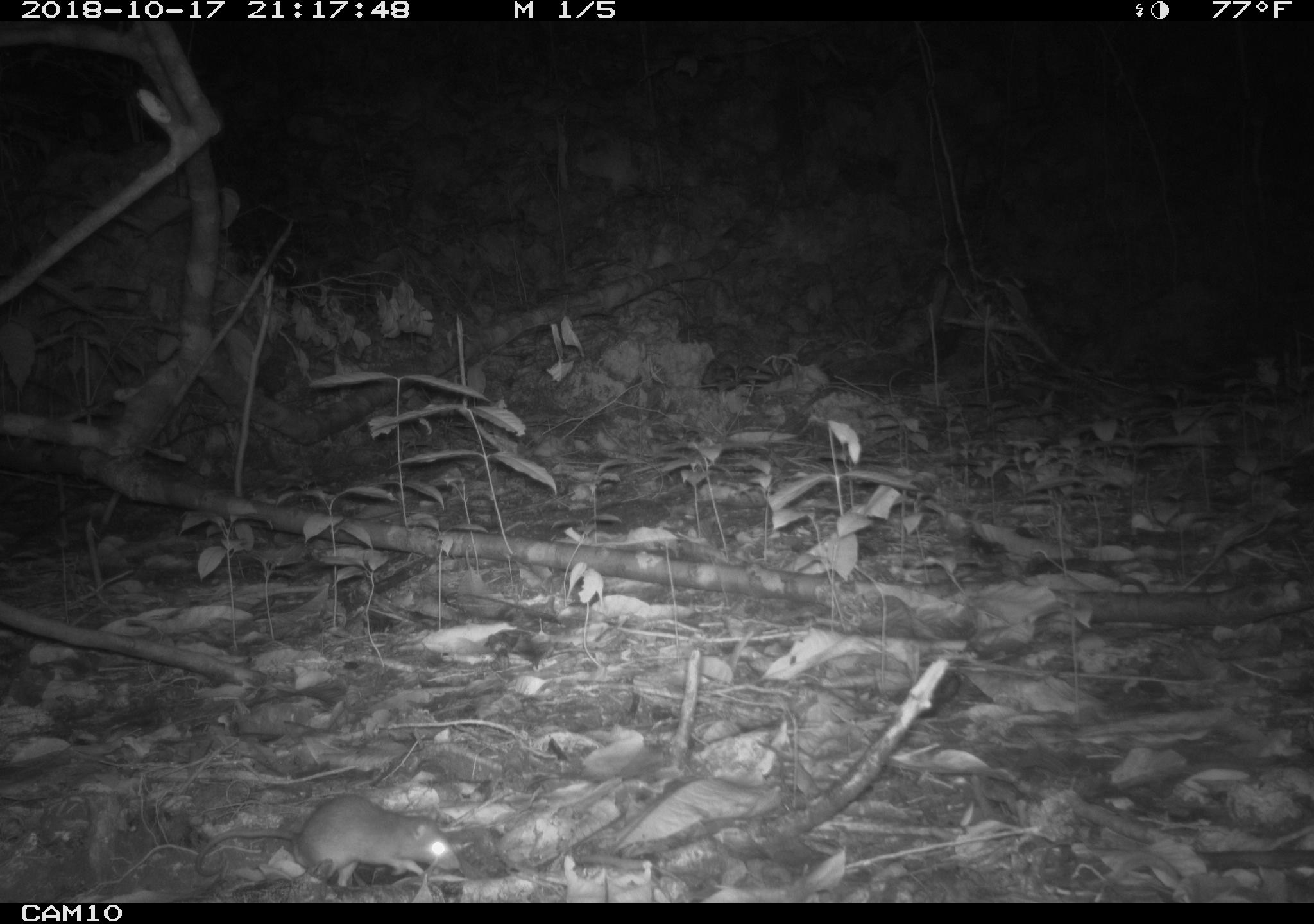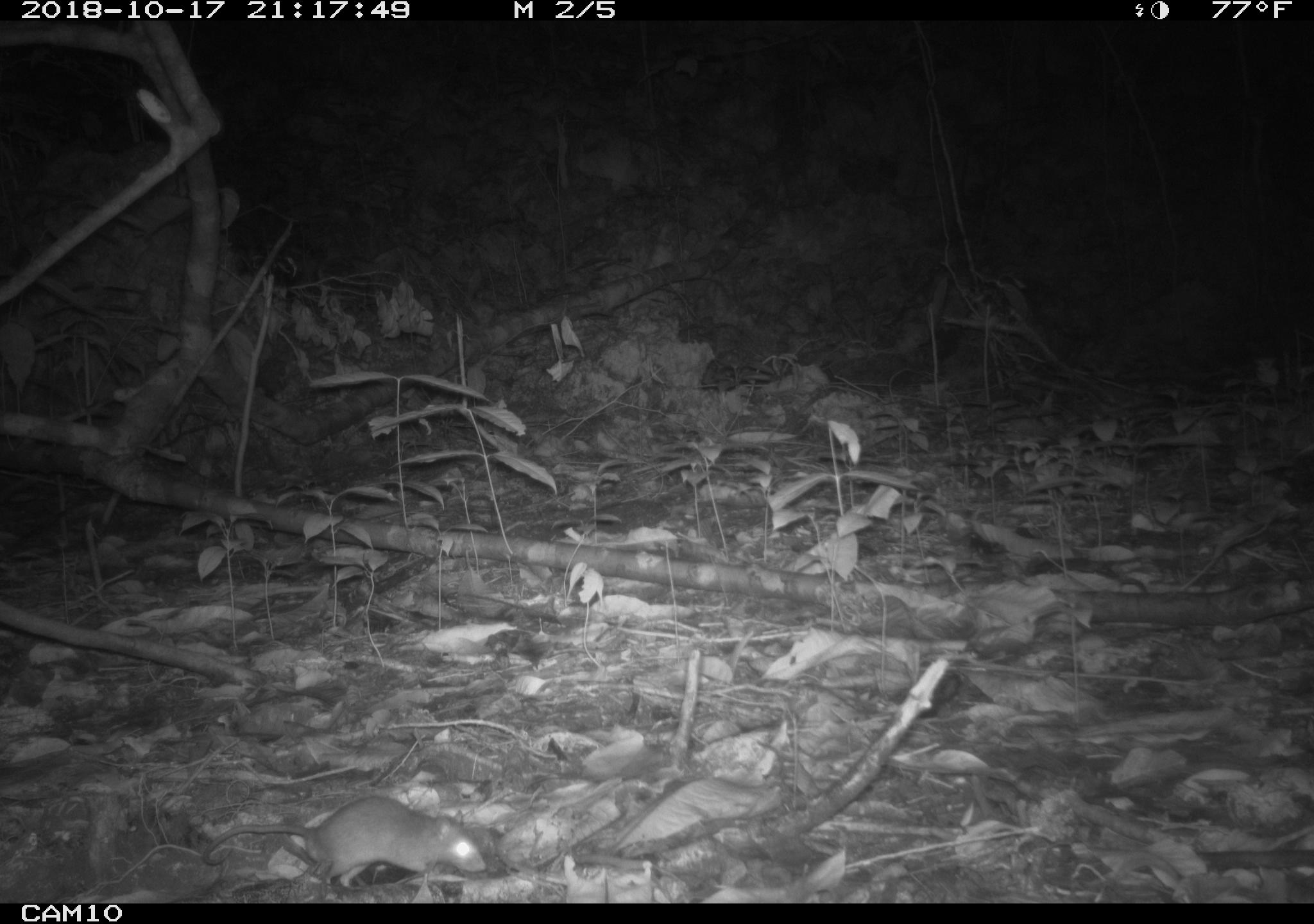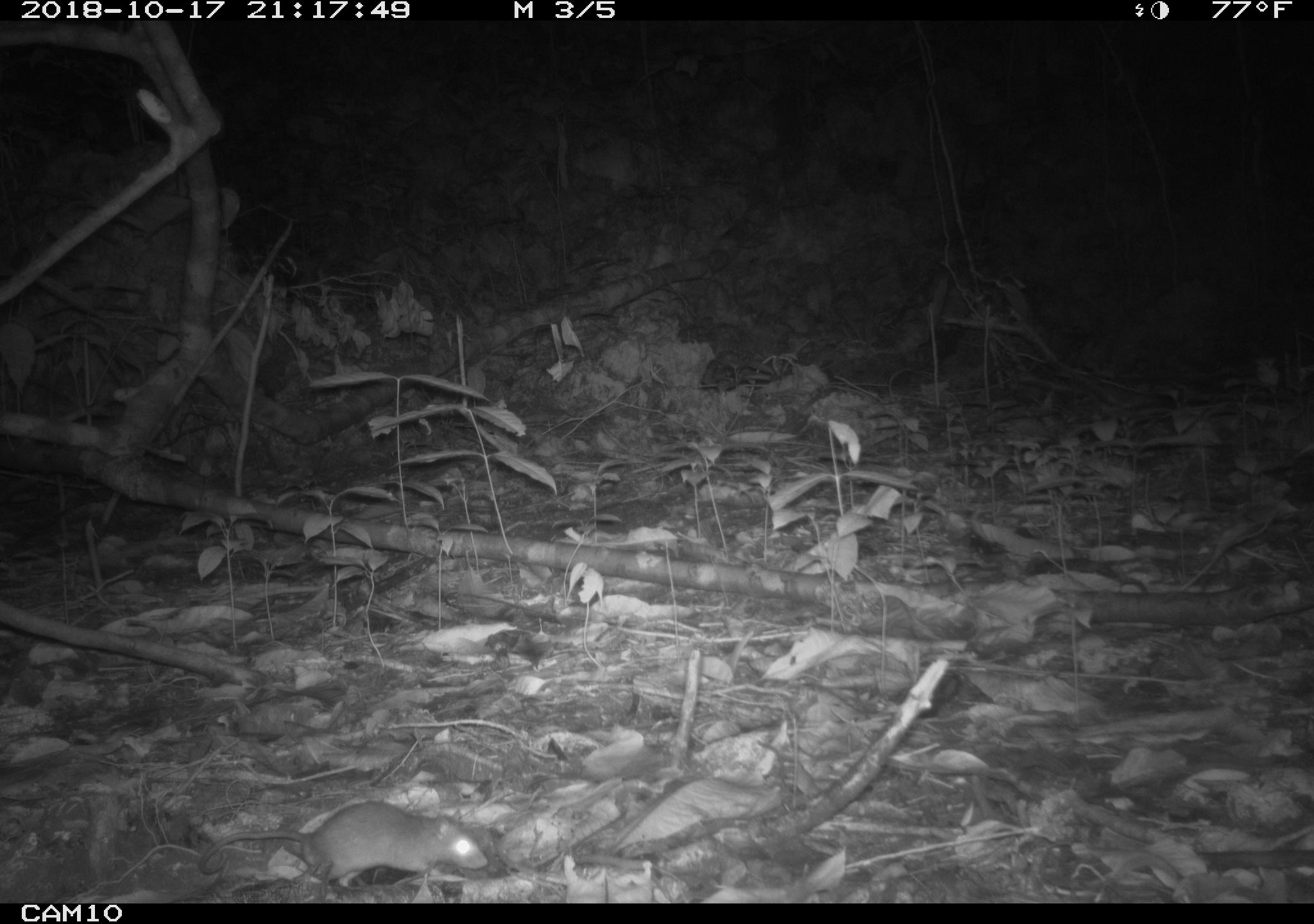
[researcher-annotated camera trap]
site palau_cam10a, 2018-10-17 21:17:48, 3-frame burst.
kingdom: Animalia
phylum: Chordata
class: Mammalia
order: Rodentia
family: Muridae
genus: Rattus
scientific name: Rattus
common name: rat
Rat (Rattus).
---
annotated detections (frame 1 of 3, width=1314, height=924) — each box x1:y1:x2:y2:
rat: 191:795:457:894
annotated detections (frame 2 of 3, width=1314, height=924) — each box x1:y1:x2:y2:
rat: 197:796:483:896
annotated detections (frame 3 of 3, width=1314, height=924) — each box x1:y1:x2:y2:
rat: 193:804:485:896